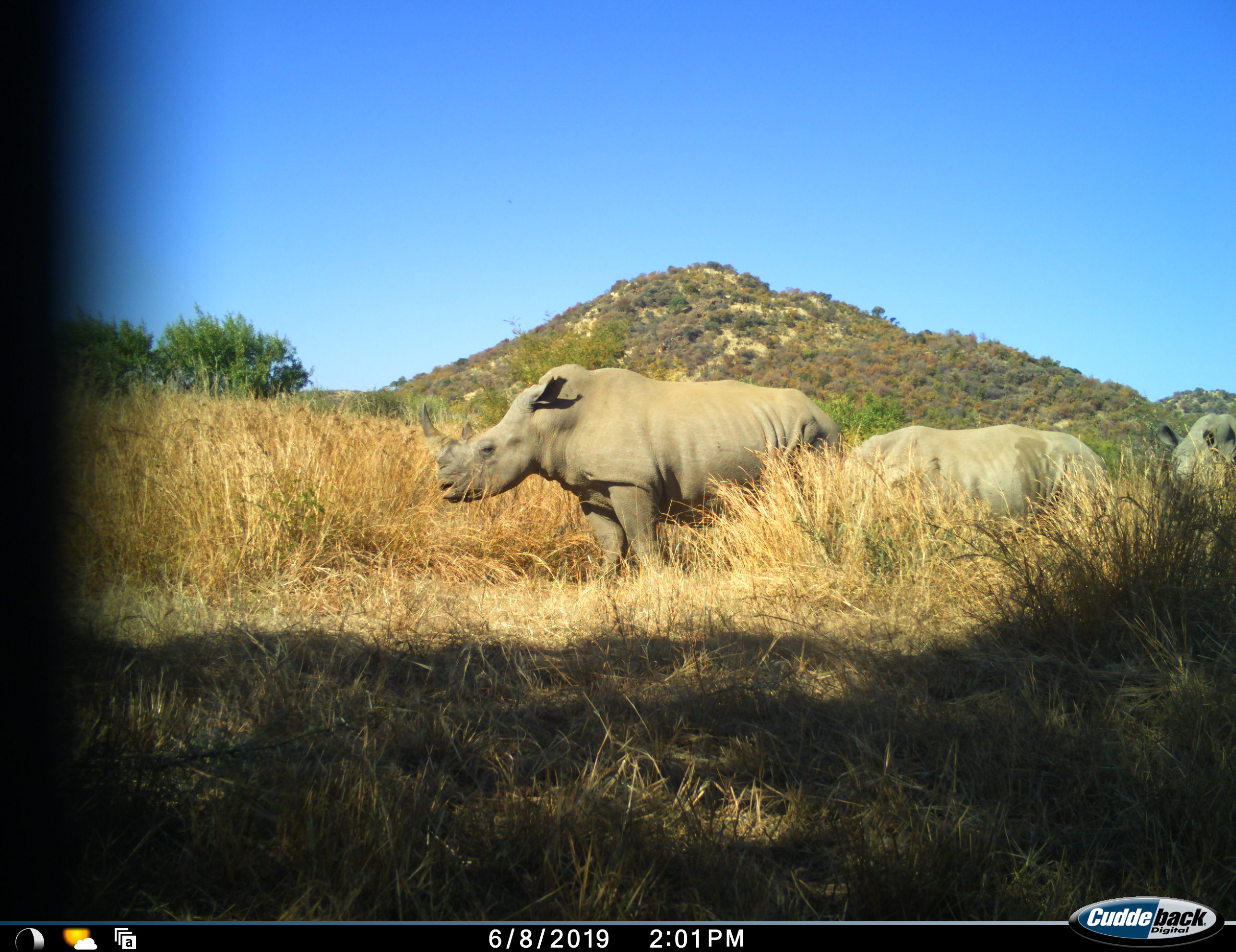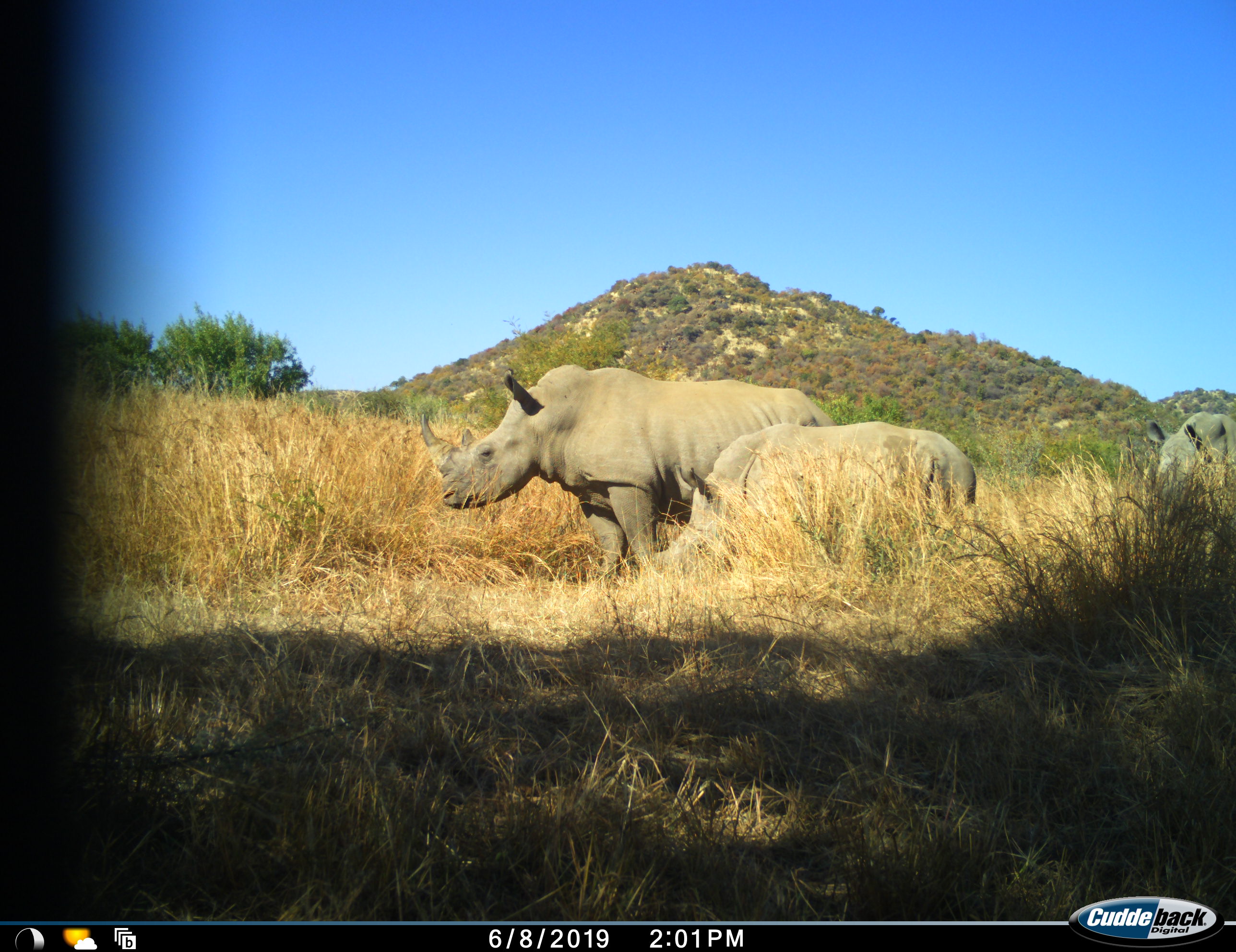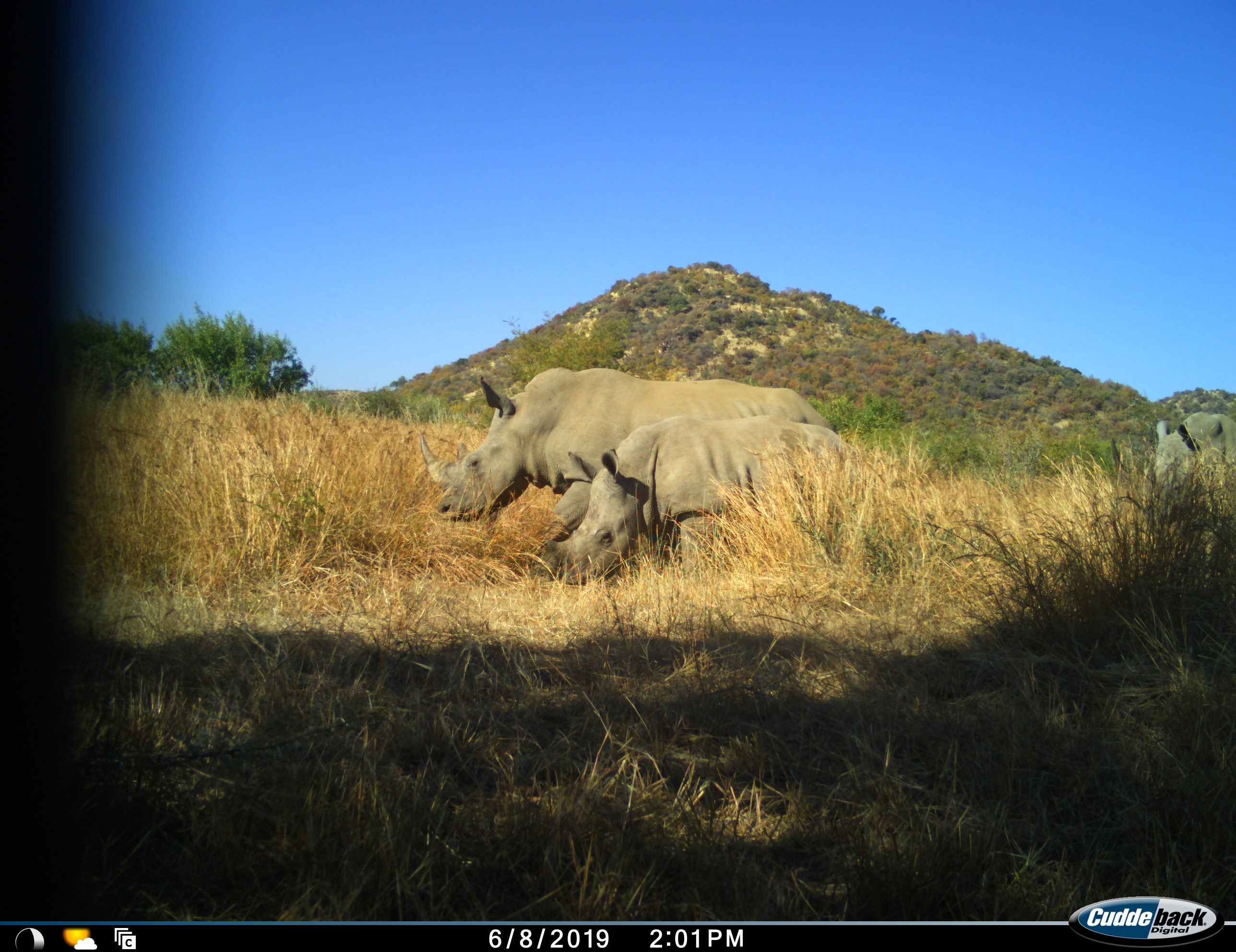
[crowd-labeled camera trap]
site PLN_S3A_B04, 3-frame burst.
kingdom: Animalia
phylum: Chordata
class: Mammalia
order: Perissodactyla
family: Rhinocerotidae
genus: Ceratotherium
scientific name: Ceratotherium simum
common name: white rhinoceros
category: rhinoceroswhite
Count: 3.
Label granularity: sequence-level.